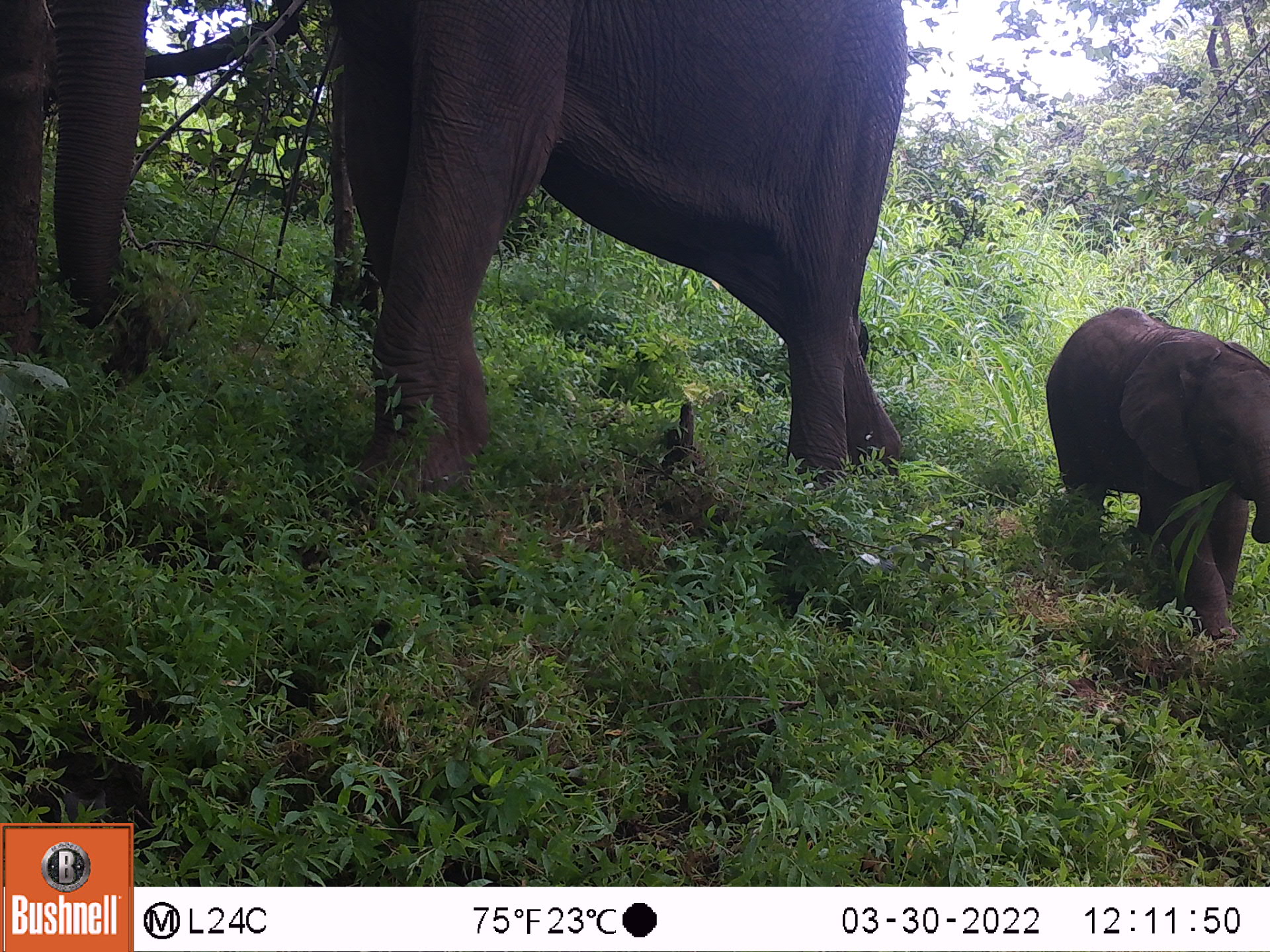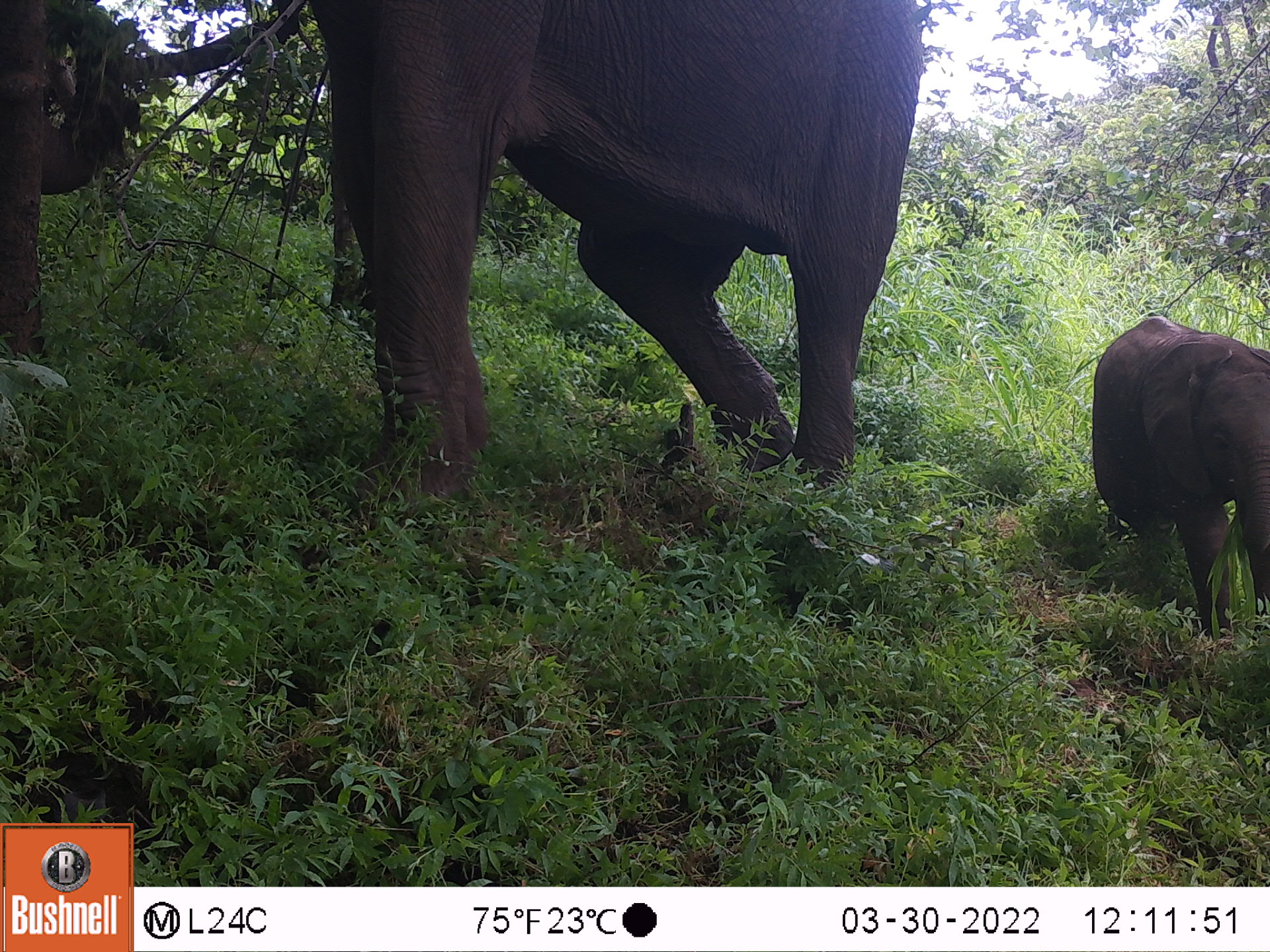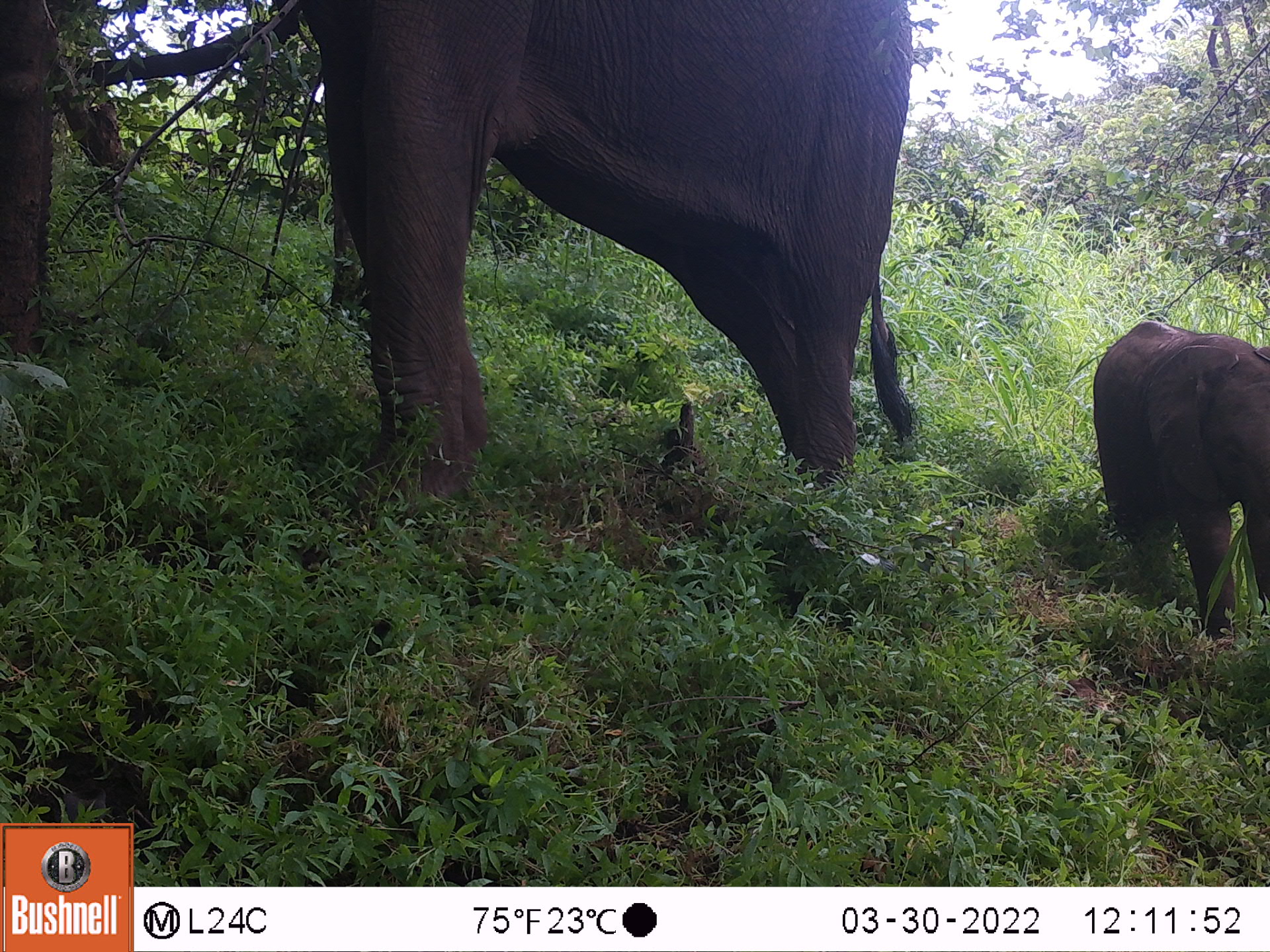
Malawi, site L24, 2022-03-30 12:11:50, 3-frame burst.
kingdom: Animalia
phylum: Chordata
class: Mammalia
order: Proboscidea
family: Elephantidae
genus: Loxodonta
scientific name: Loxodonta africana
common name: african savanna elephant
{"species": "african savanna elephant (Loxodonta africana)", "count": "2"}